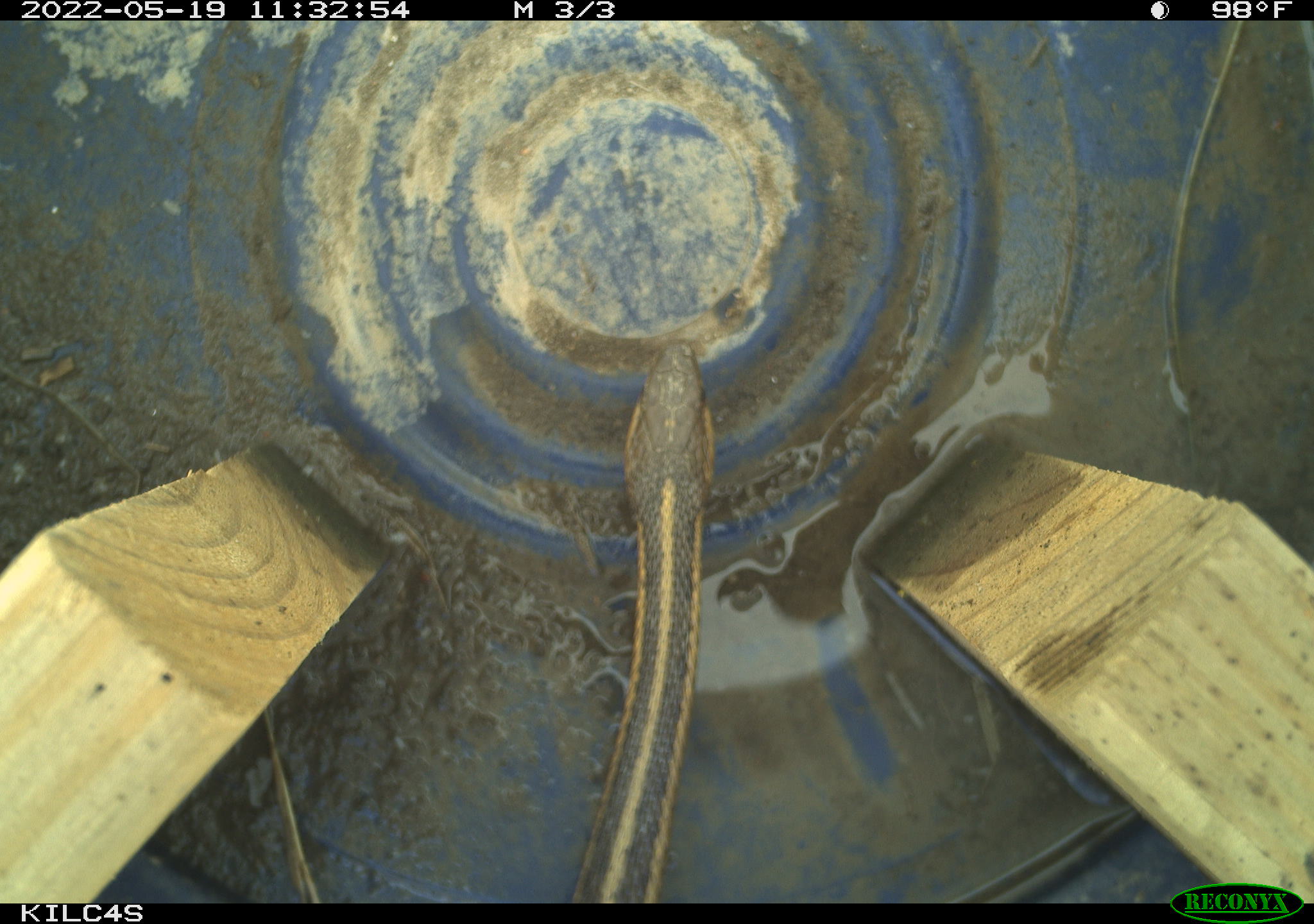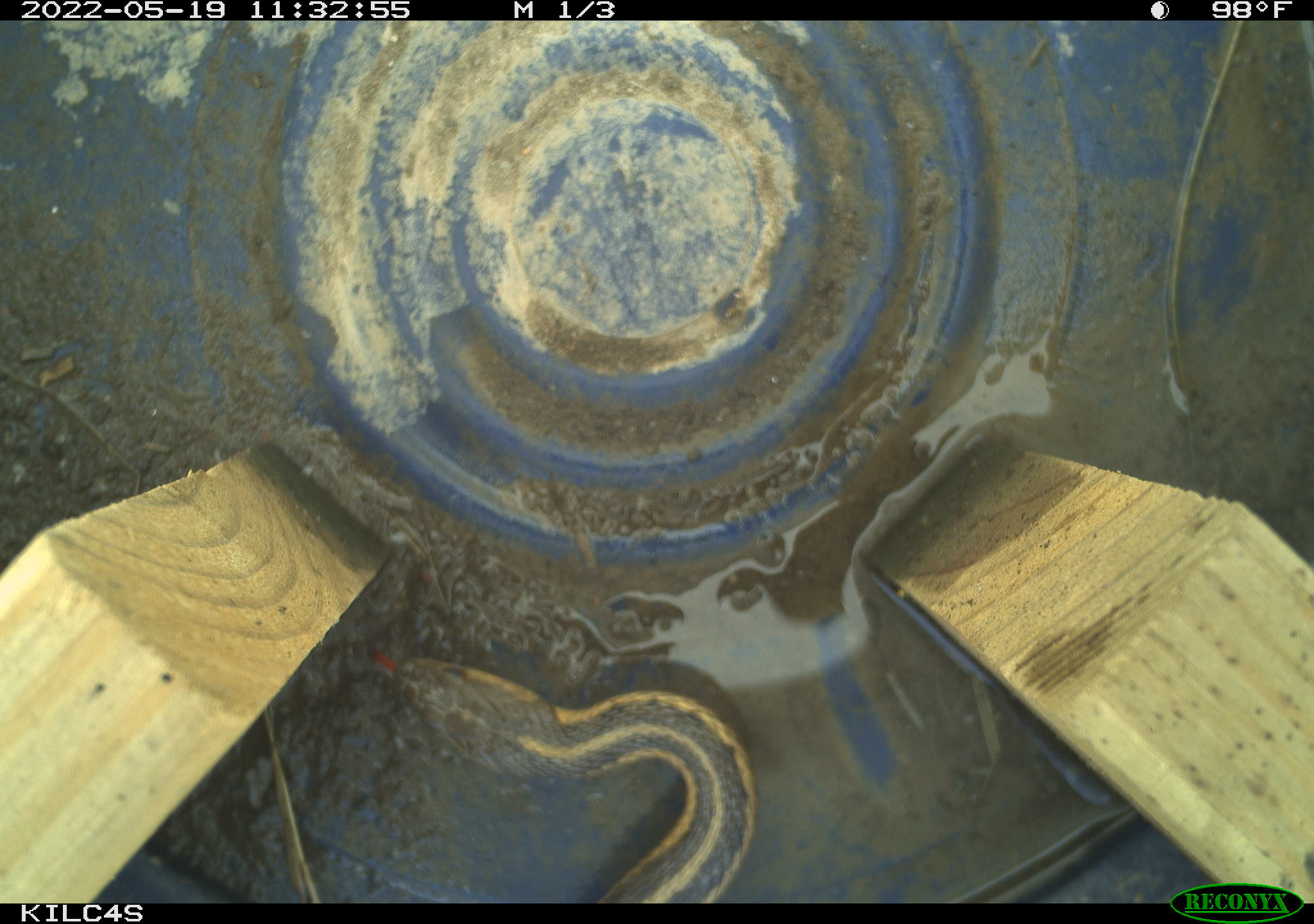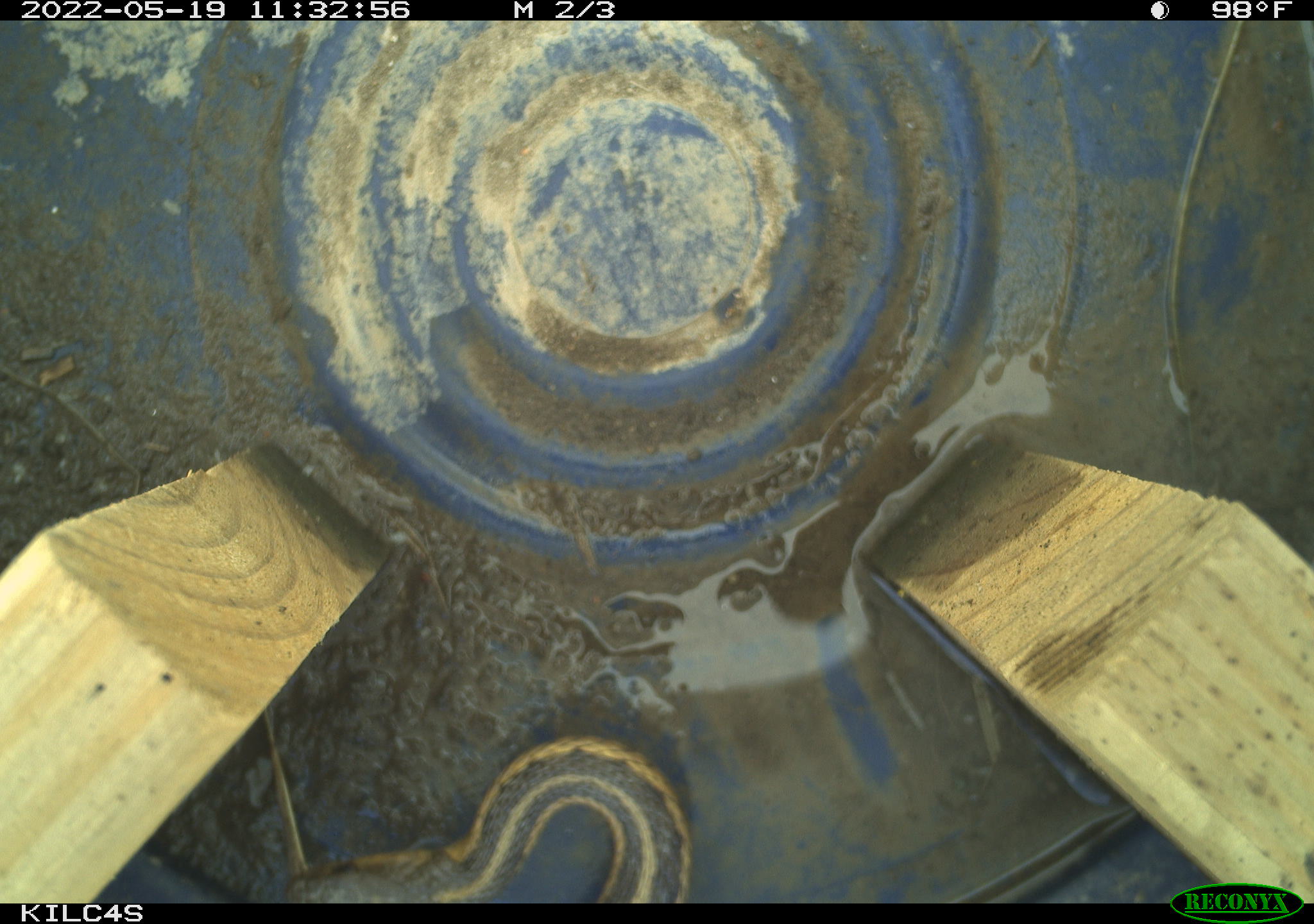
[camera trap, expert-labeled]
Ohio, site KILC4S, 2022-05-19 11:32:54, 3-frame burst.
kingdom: Animalia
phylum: Chordata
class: Reptilia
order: Squamata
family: Colubridae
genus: Thamnophis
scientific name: Thamnophis sirtalis sirtalis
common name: eastern gartersnake